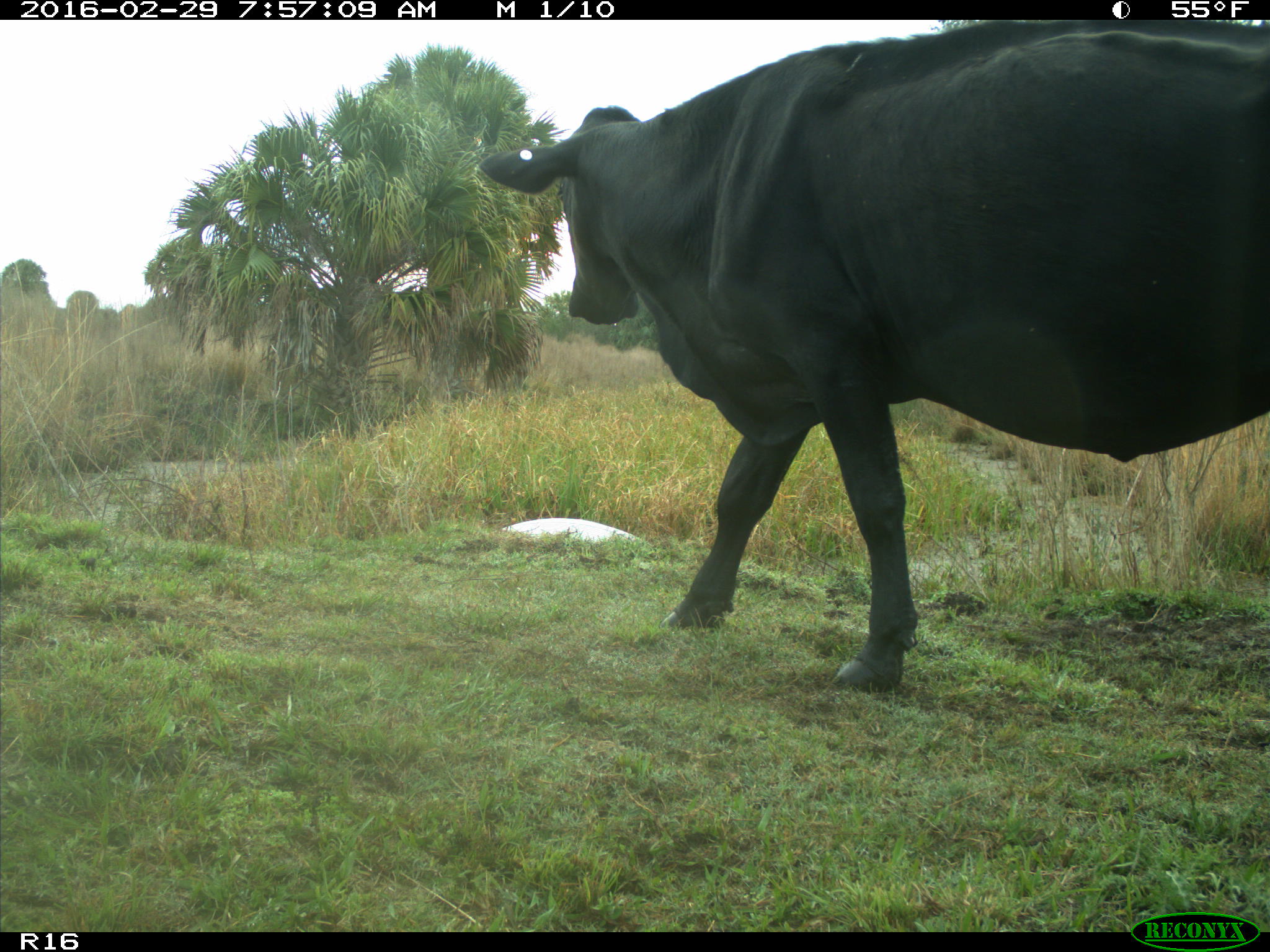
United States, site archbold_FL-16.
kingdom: Animalia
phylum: Chordata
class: Mammalia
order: Artiodactyla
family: Bovidae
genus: Bos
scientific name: Bos taurus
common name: domestic cow